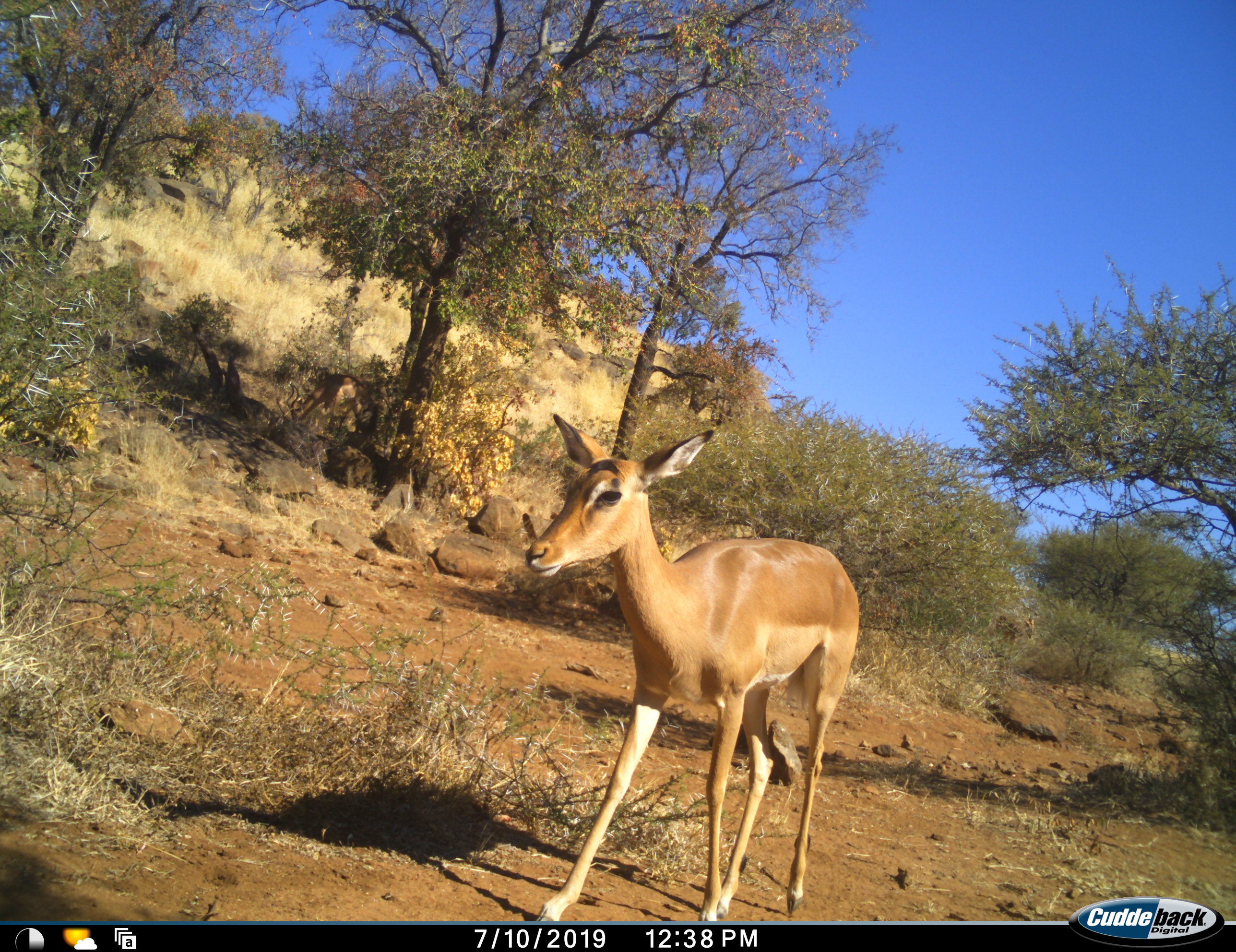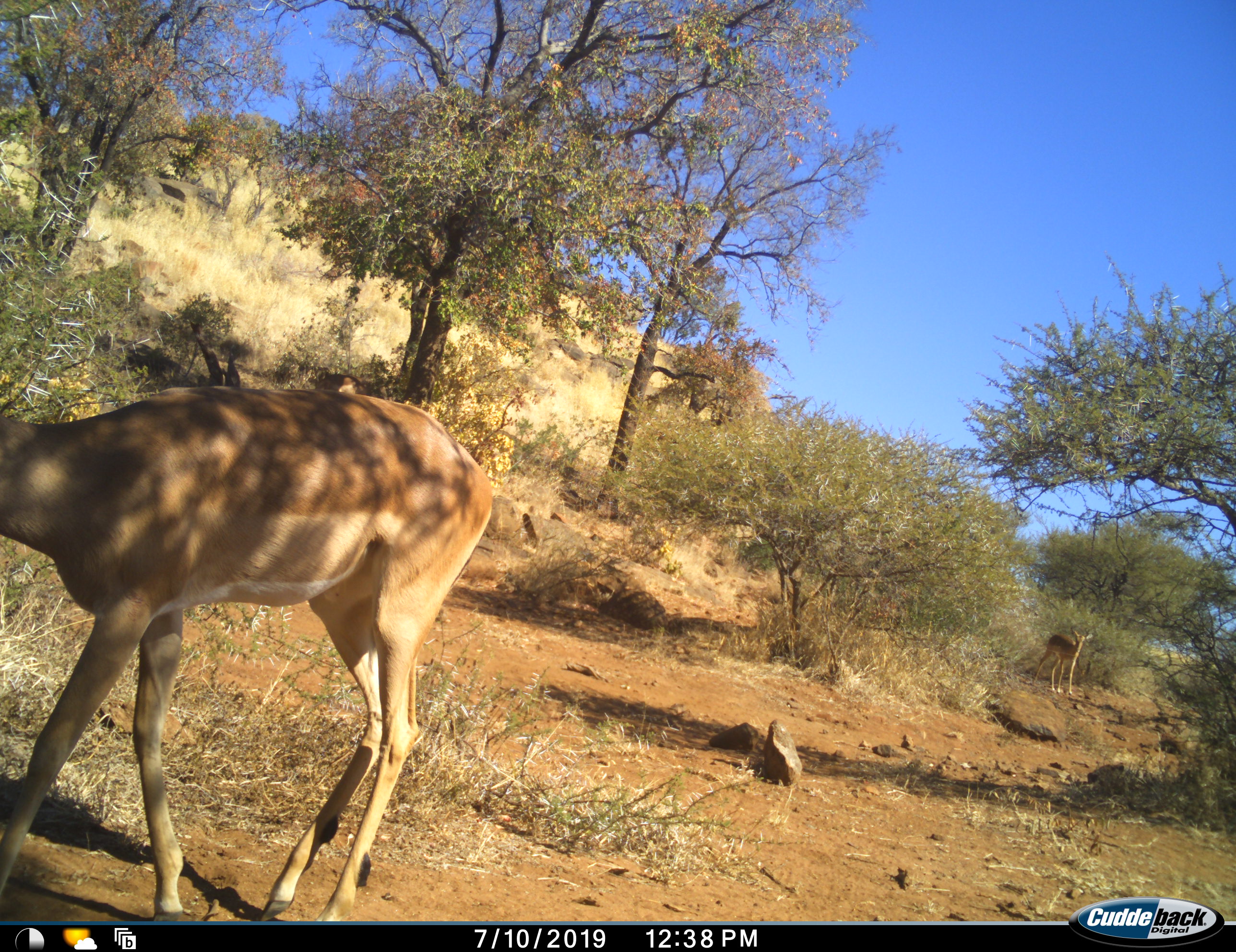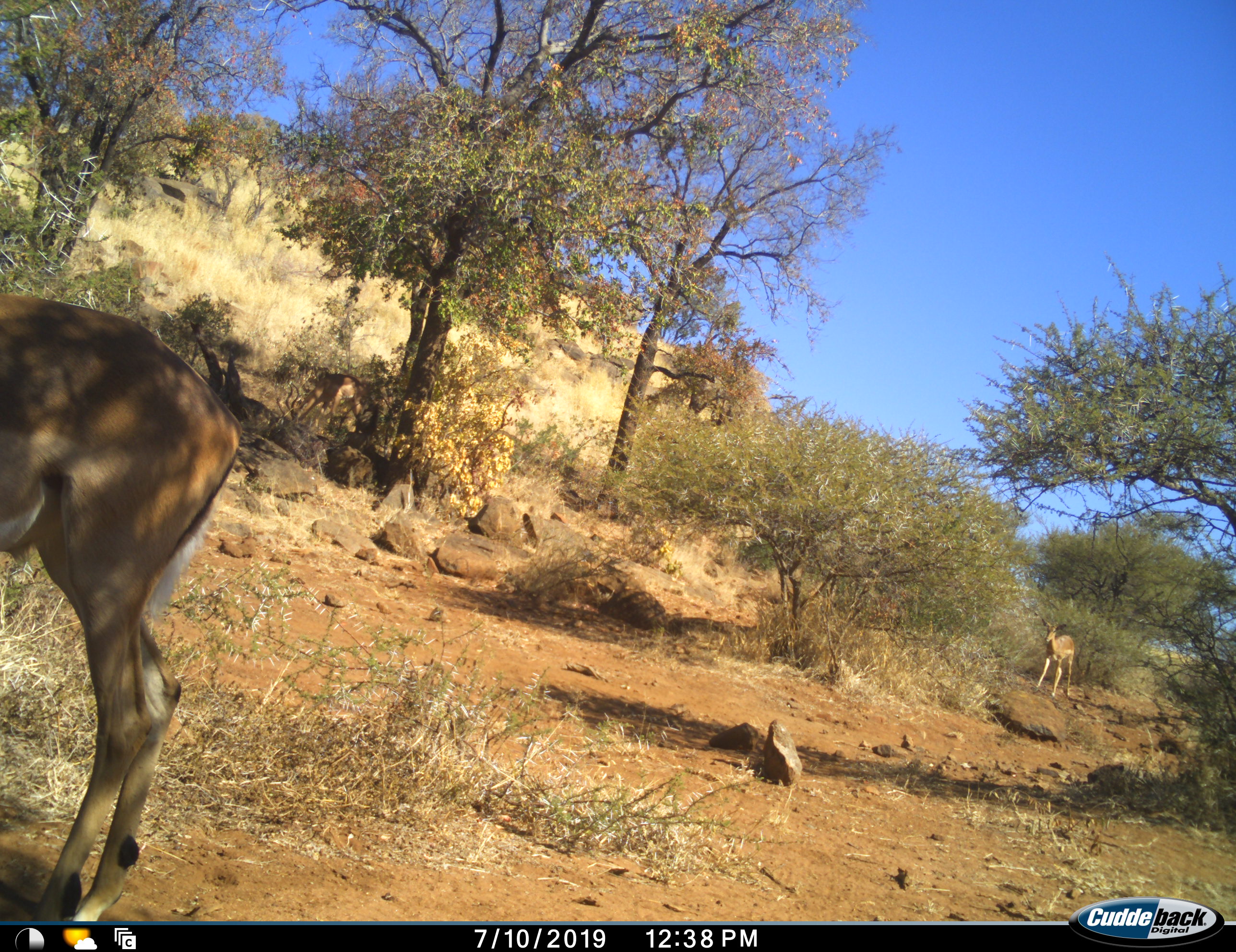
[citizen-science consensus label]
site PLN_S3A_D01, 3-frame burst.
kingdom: Animalia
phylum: Chordata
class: Mammalia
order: Artiodactyla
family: Bovidae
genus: Aepyceros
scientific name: Aepyceros melampus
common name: impala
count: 2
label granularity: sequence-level